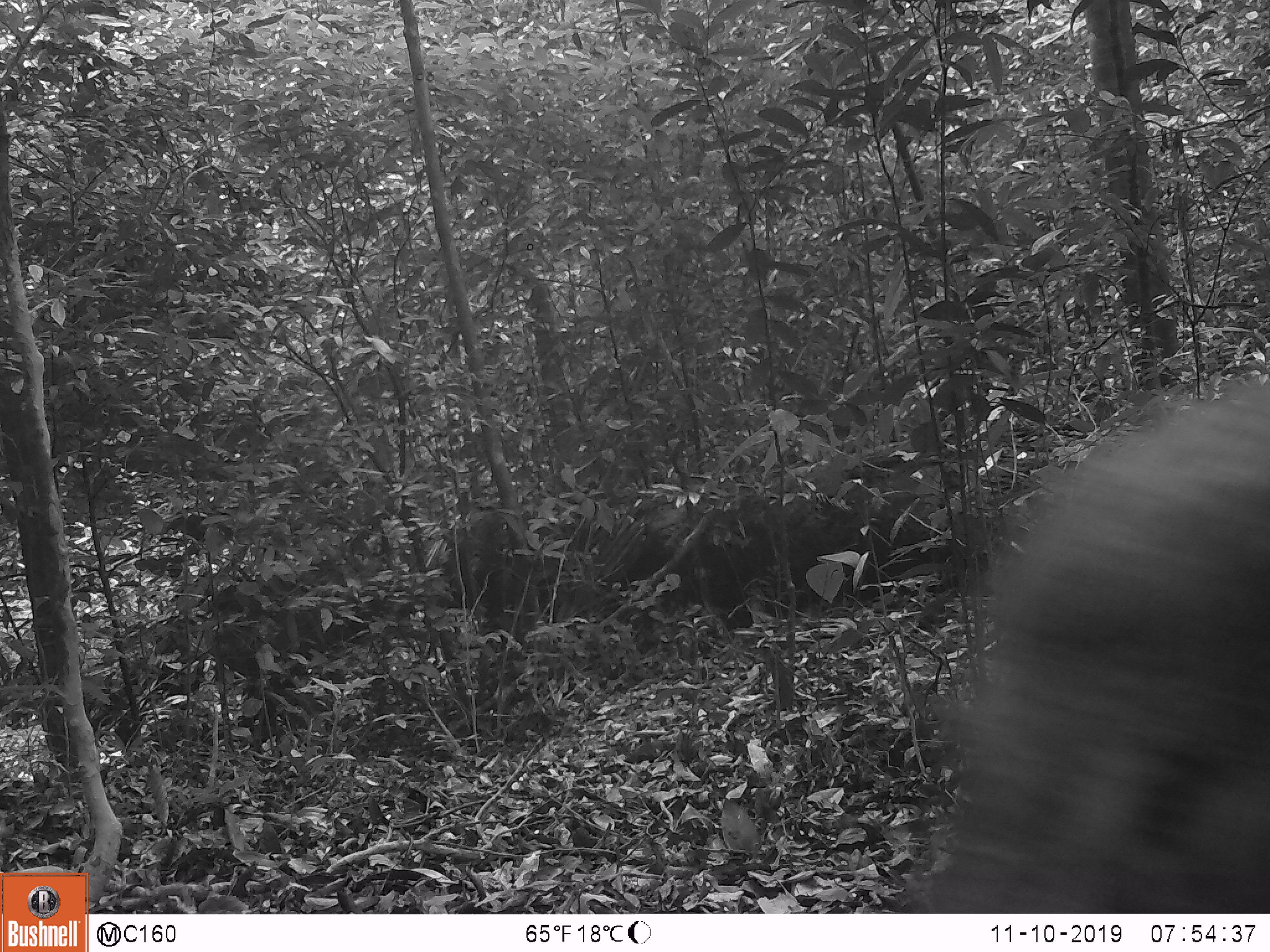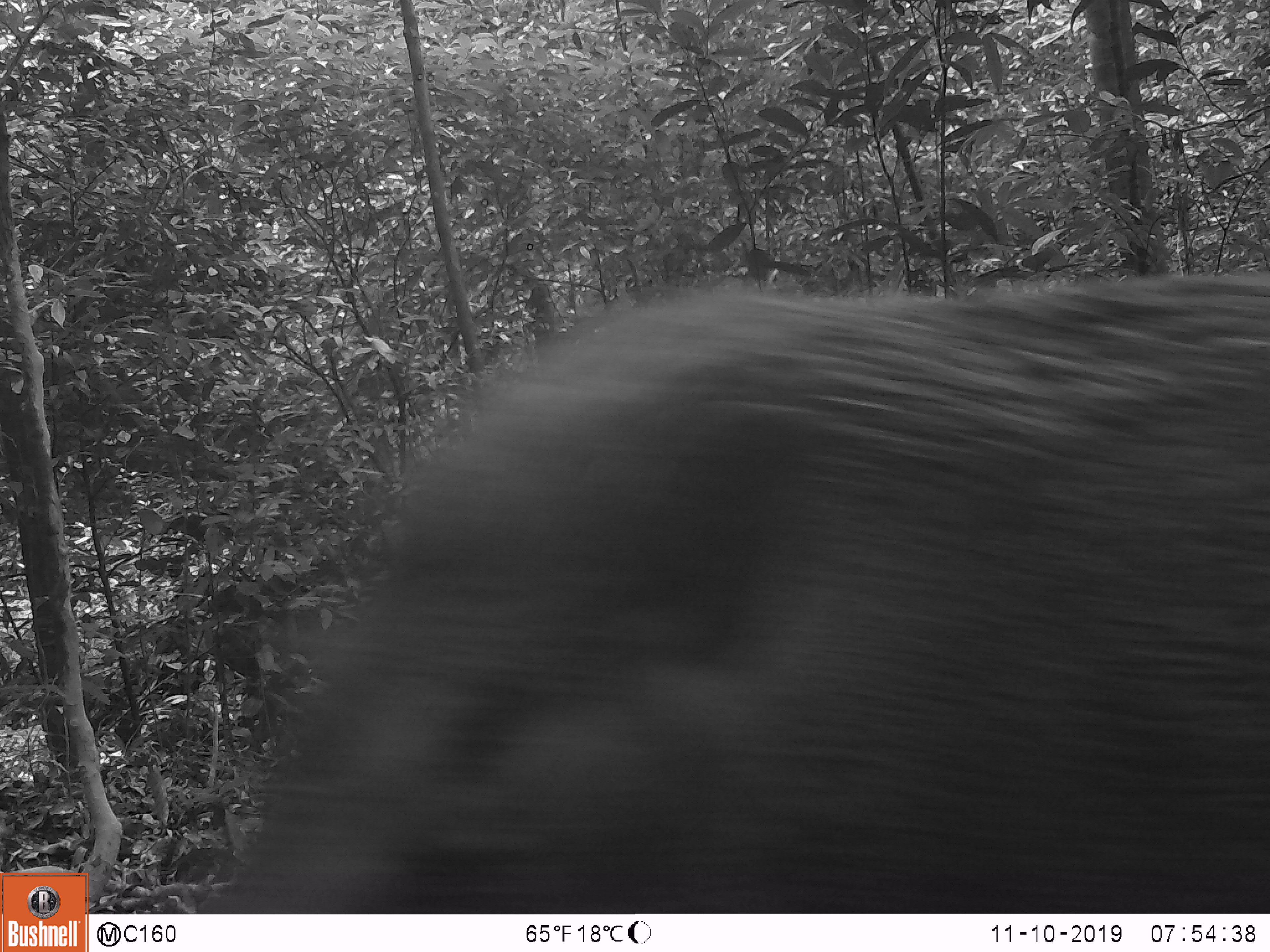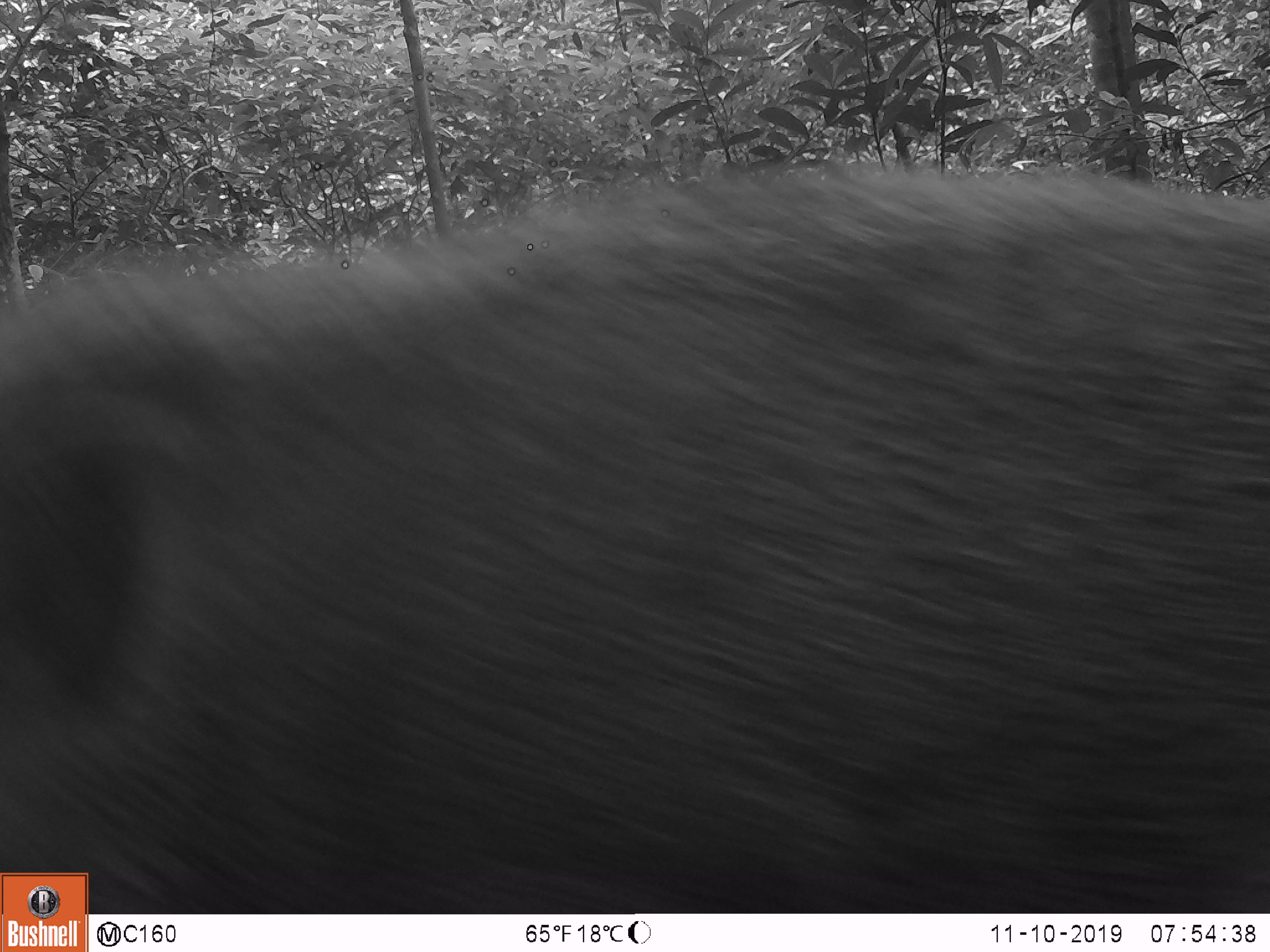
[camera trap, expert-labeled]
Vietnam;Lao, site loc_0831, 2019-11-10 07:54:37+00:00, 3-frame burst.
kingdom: Animalia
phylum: Chordata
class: Mammalia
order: Artiodactyla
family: Suidae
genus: Sus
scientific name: Sus scrofa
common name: eurasian wild pig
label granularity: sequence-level